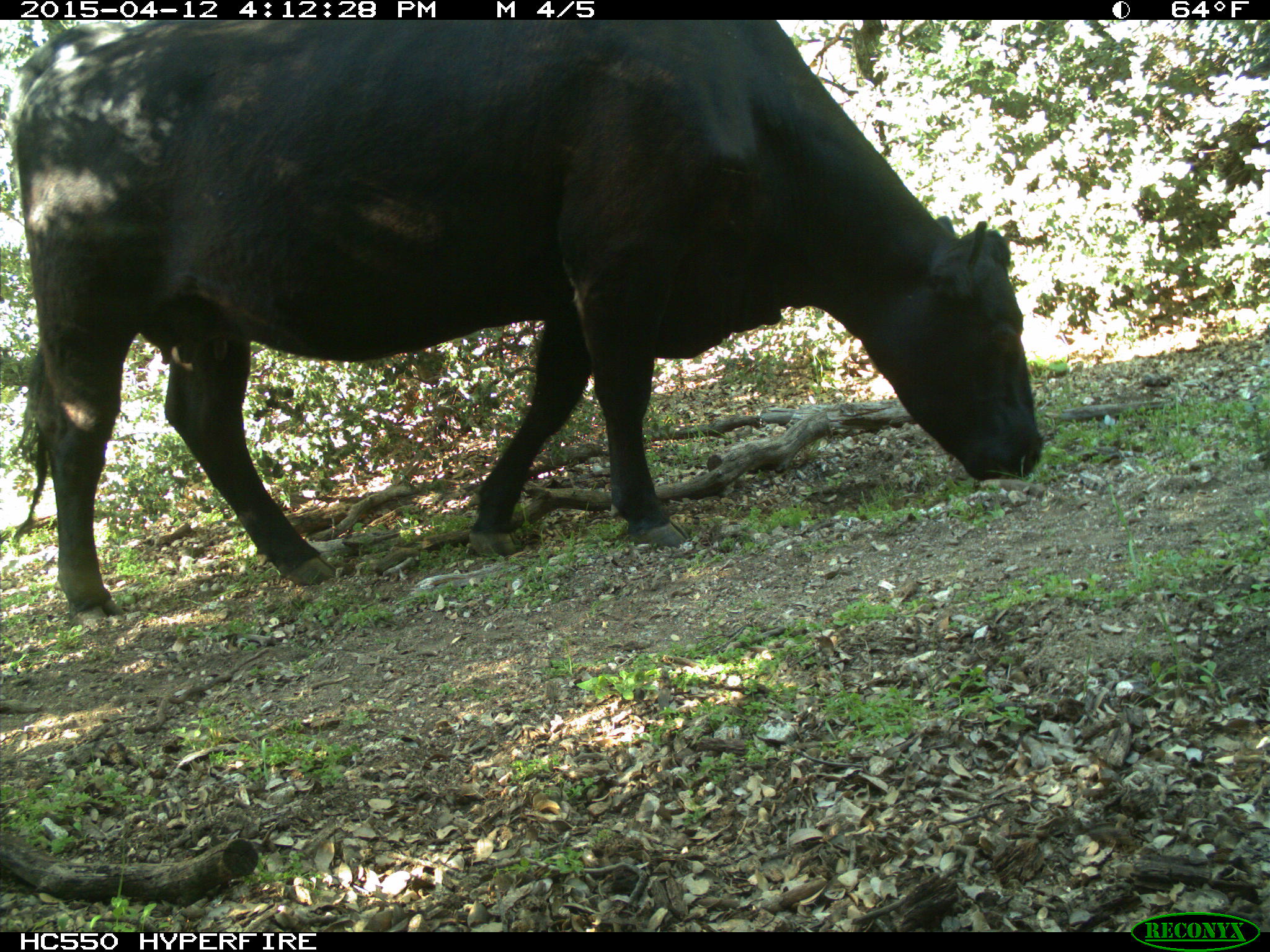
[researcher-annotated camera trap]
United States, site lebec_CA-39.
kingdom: Animalia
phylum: Chordata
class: Mammalia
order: Artiodactyla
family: Bovidae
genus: Bos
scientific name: Bos taurus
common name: domestic cow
Bos taurus (domestic cow).